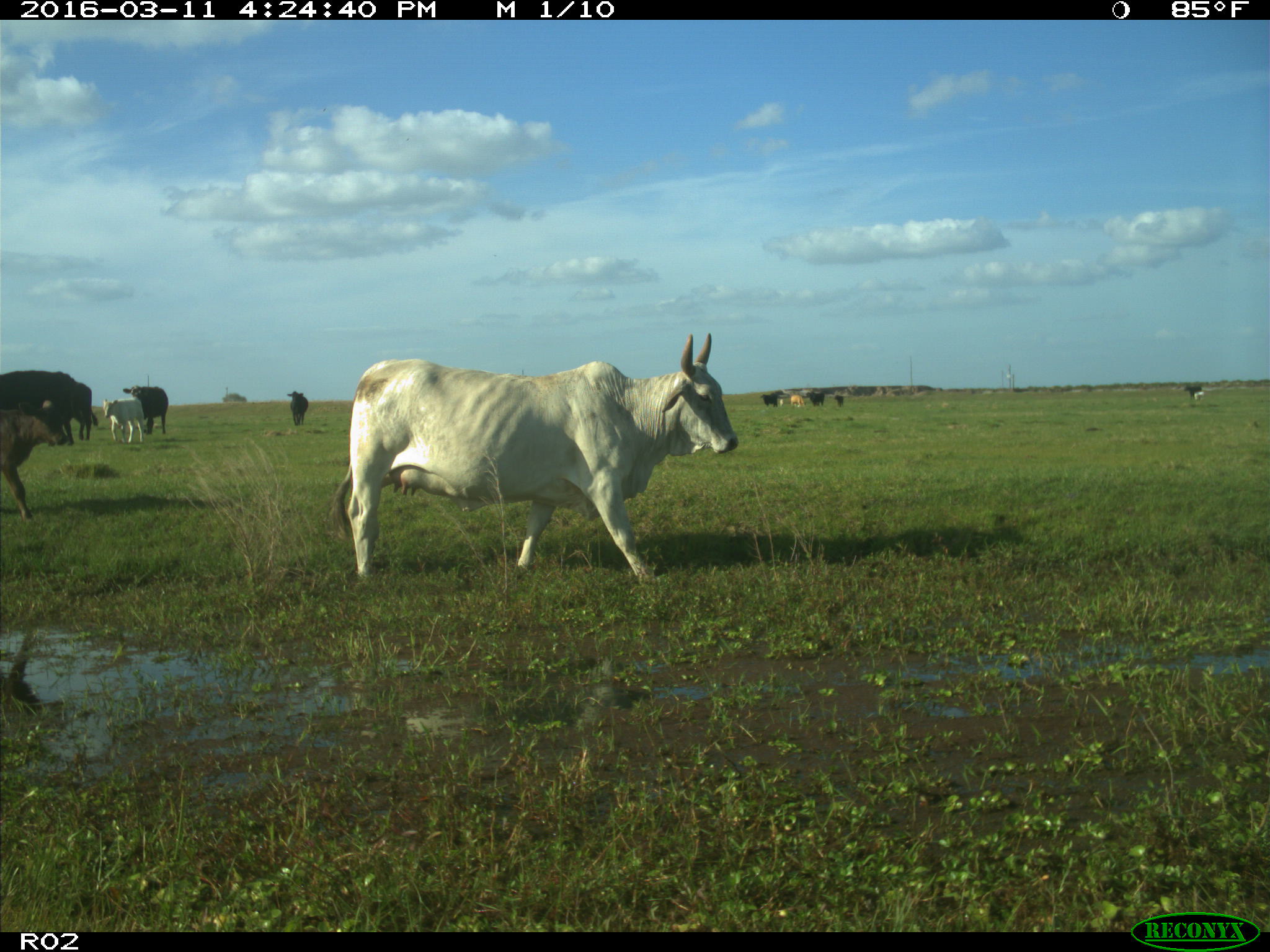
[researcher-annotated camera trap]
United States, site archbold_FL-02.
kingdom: Animalia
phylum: Chordata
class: Mammalia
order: Artiodactyla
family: Bovidae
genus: Bos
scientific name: Bos taurus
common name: domestic cow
Bos taurus (domestic cow).